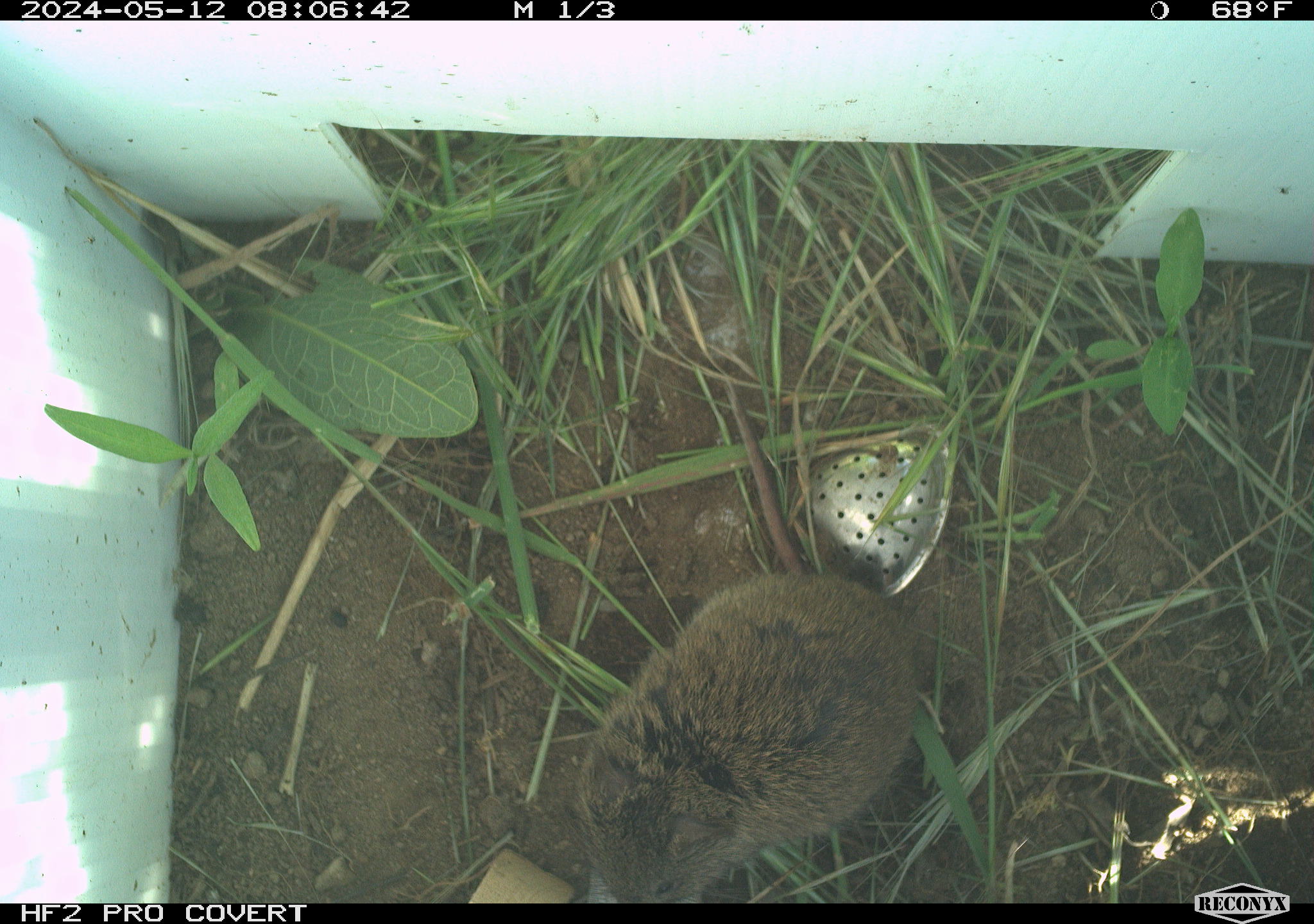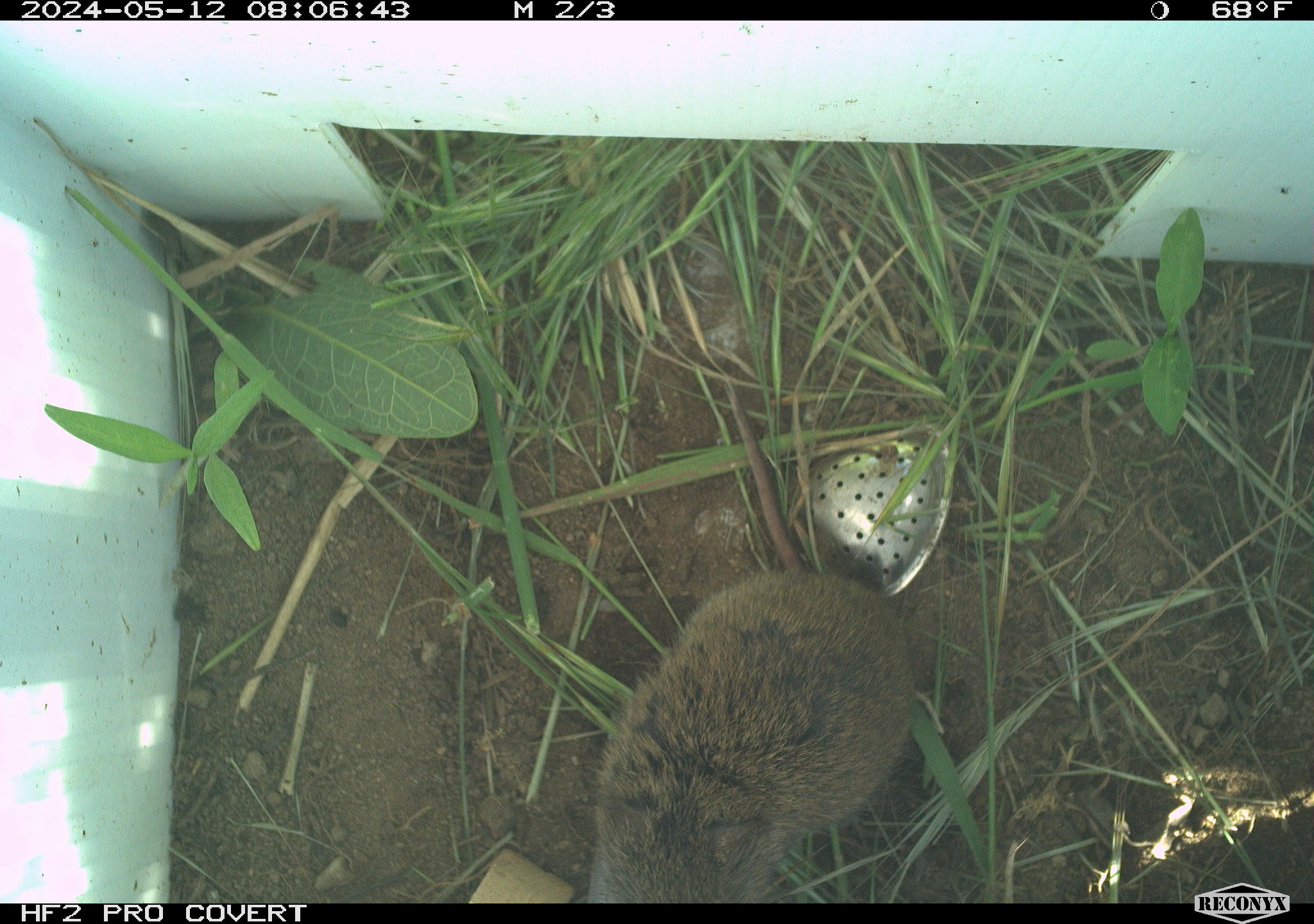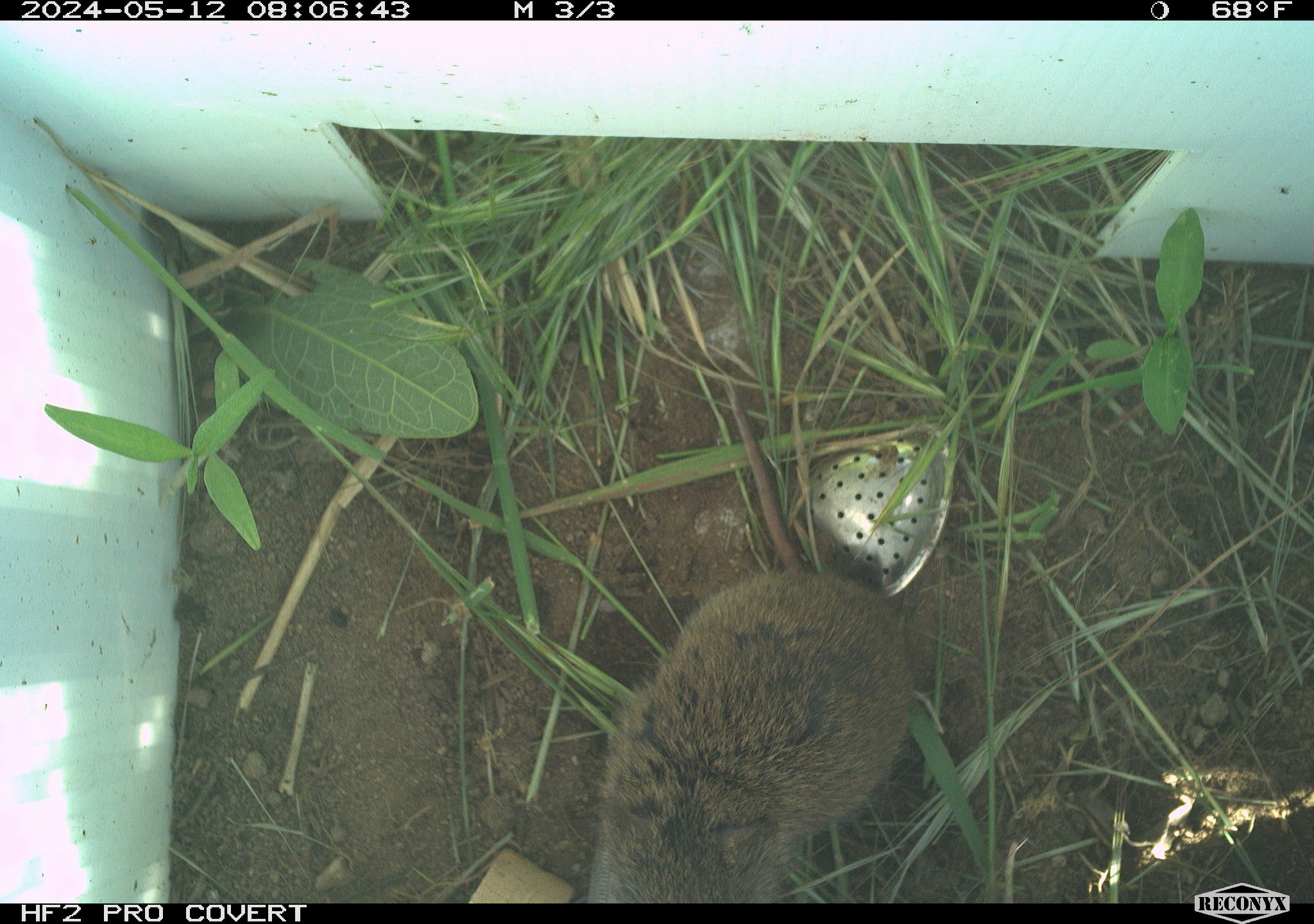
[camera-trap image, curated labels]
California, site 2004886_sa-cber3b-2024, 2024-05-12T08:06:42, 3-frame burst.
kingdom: Animalia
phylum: Chordata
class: Mammalia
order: Rodentia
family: Cricetidae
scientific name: Arvicolinae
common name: voles, lemmings, and muskrats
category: arvicolinae subfamily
Arvicolinae subfamily (voles, lemmings, and muskrats) (Arvicolinae).